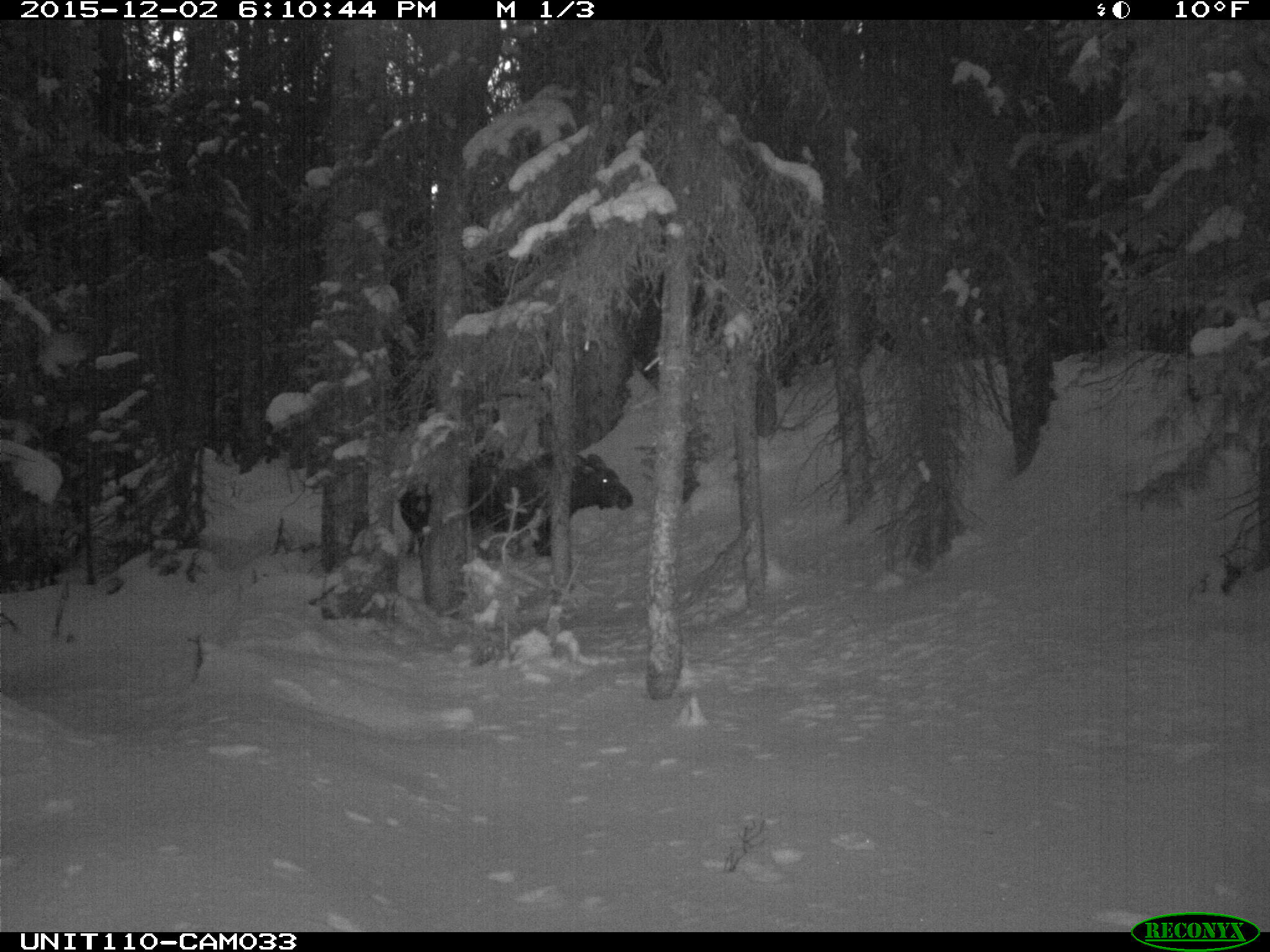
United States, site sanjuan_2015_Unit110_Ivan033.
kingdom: Animalia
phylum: Chordata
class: Mammalia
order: Artiodactyla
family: Cervidae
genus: Alces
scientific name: Alces alces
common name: moose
Alces alces (moose).